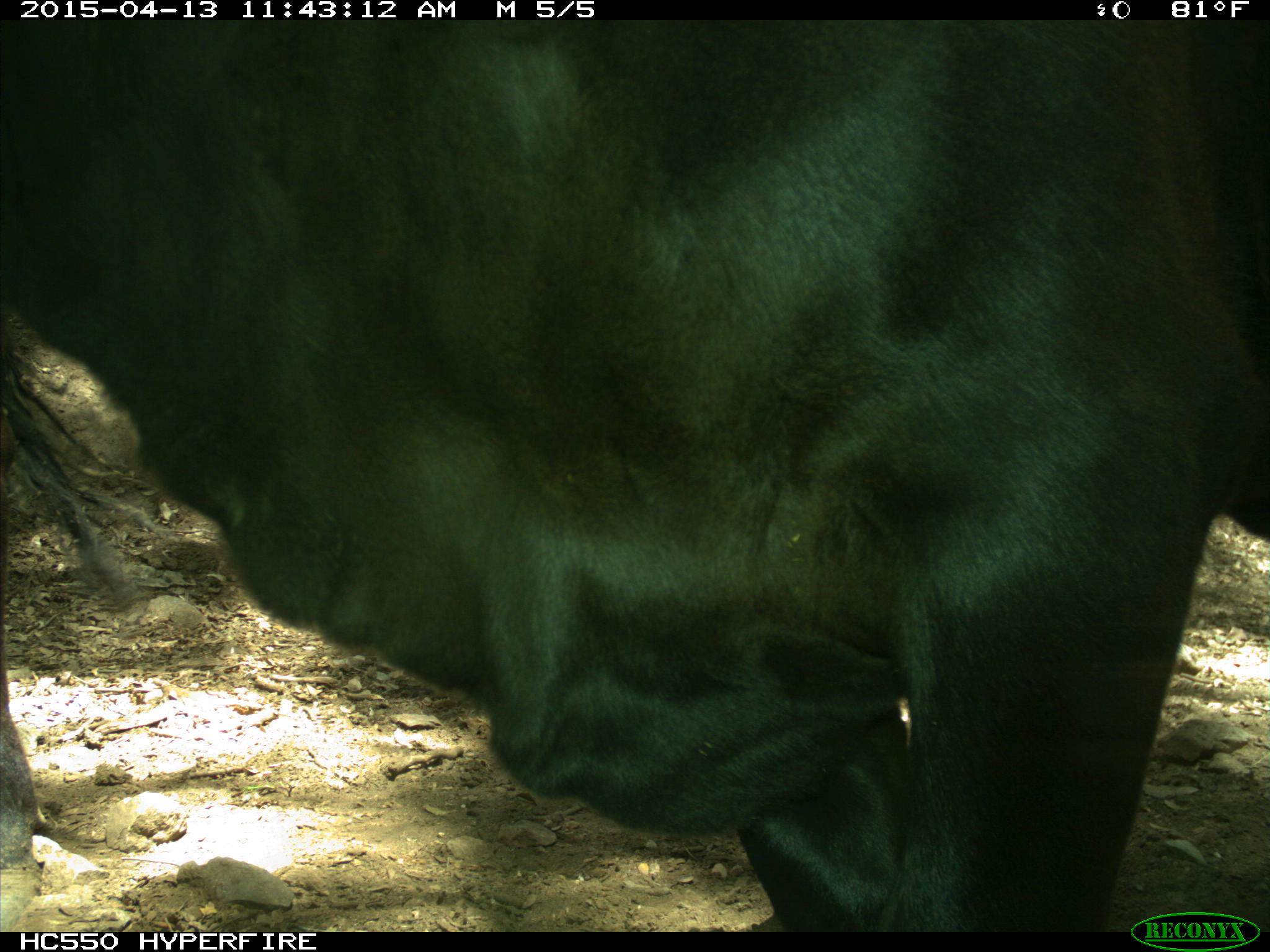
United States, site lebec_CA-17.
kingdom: Animalia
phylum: Chordata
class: Mammalia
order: Artiodactyla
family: Bovidae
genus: Bos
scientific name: Bos taurus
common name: domestic cow